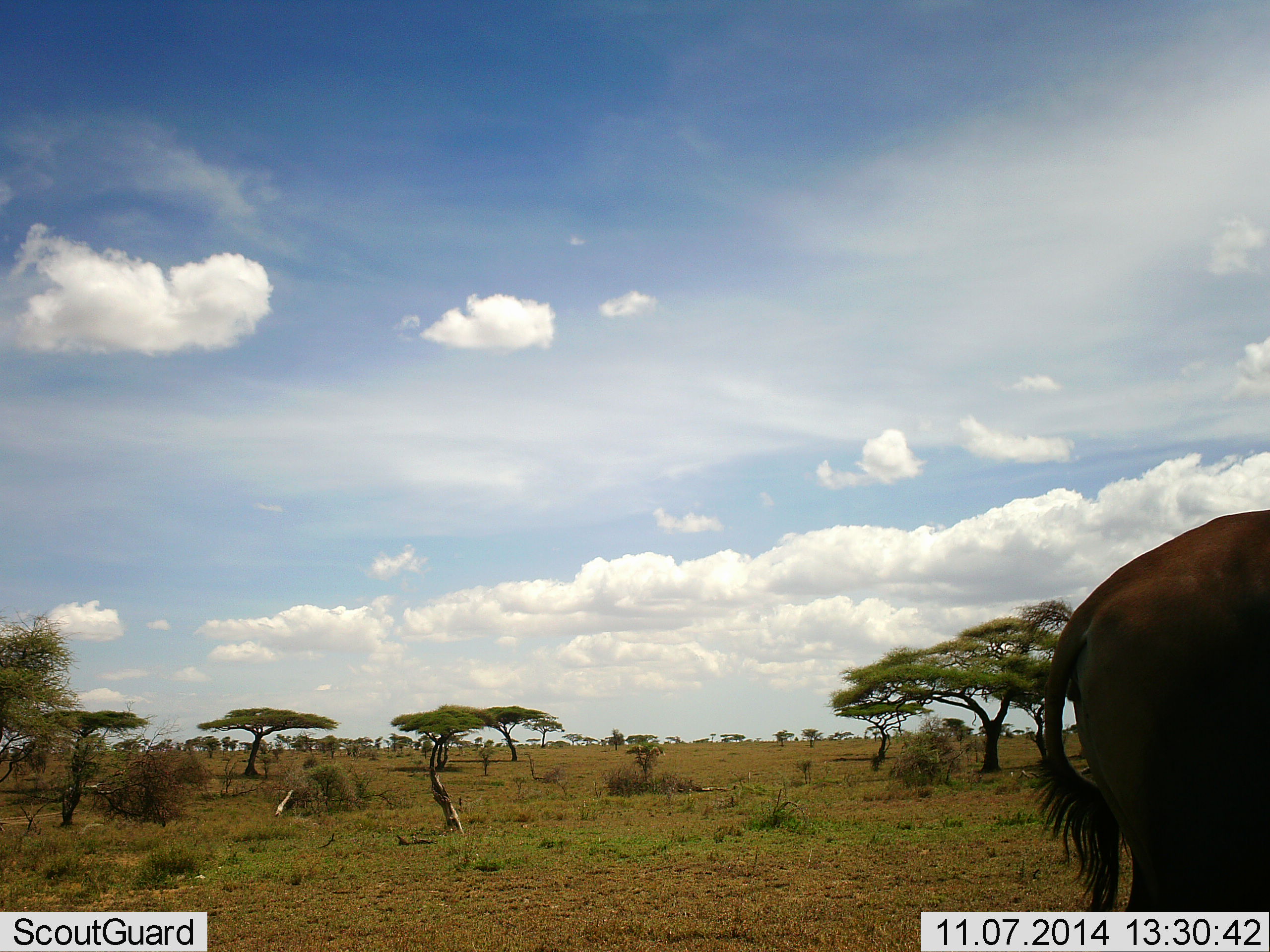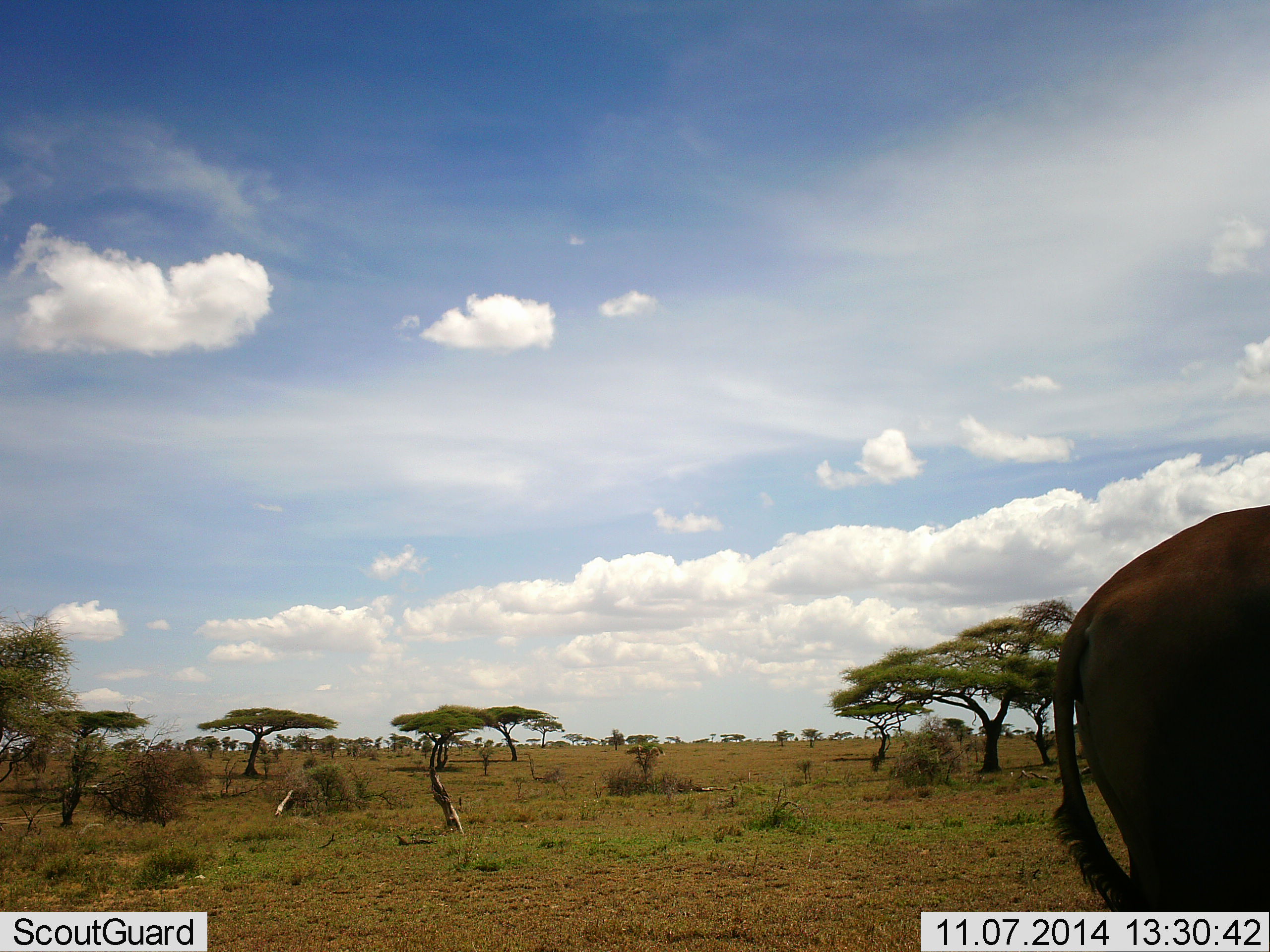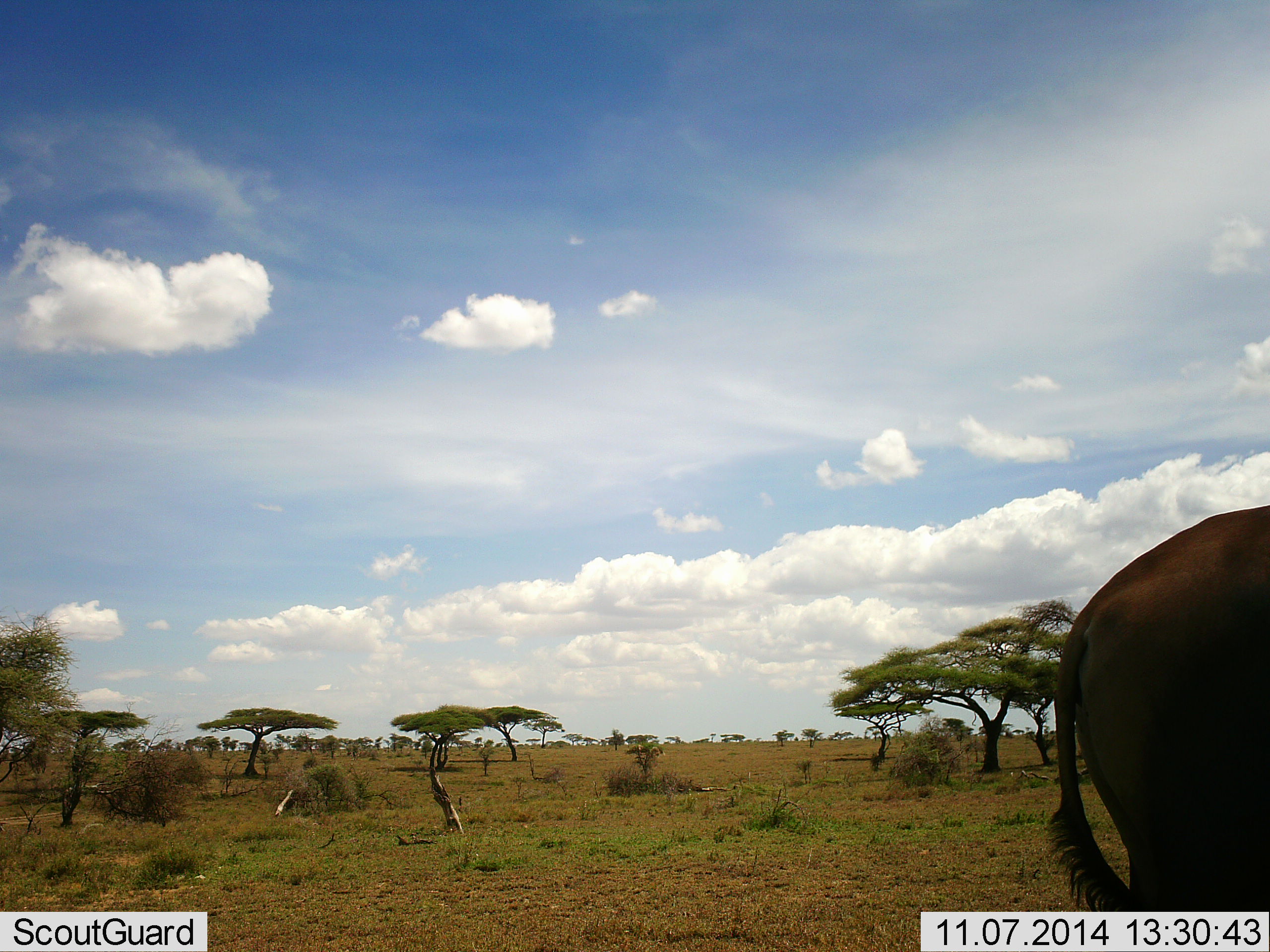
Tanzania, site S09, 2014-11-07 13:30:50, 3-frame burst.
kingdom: Animalia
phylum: Chordata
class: Mammalia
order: Artiodactyla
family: Bovidae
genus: Damaliscus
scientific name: Damaliscus lunatus jimela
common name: topi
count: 1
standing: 100%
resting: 0%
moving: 0%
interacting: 0%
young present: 0%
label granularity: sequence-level